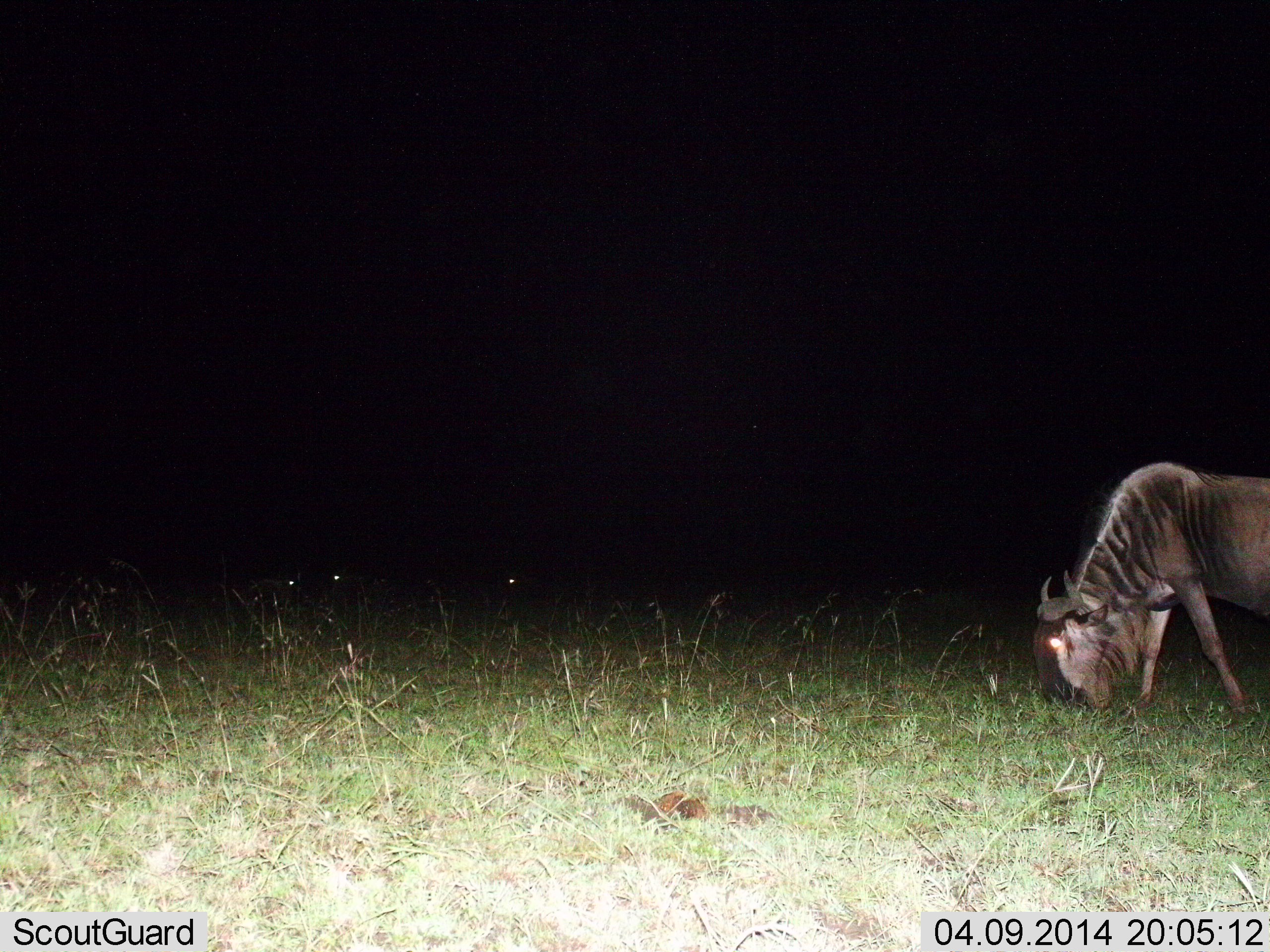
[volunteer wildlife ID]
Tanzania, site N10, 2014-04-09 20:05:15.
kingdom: Animalia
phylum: Chordata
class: Mammalia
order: Artiodactyla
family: Bovidae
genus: Connochaetes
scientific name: Connochaetes taurinus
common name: blue wildebeest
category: wildebeest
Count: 1.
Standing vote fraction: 10%.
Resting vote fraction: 0%.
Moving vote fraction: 0%.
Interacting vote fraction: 0%.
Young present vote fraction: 0%.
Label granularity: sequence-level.